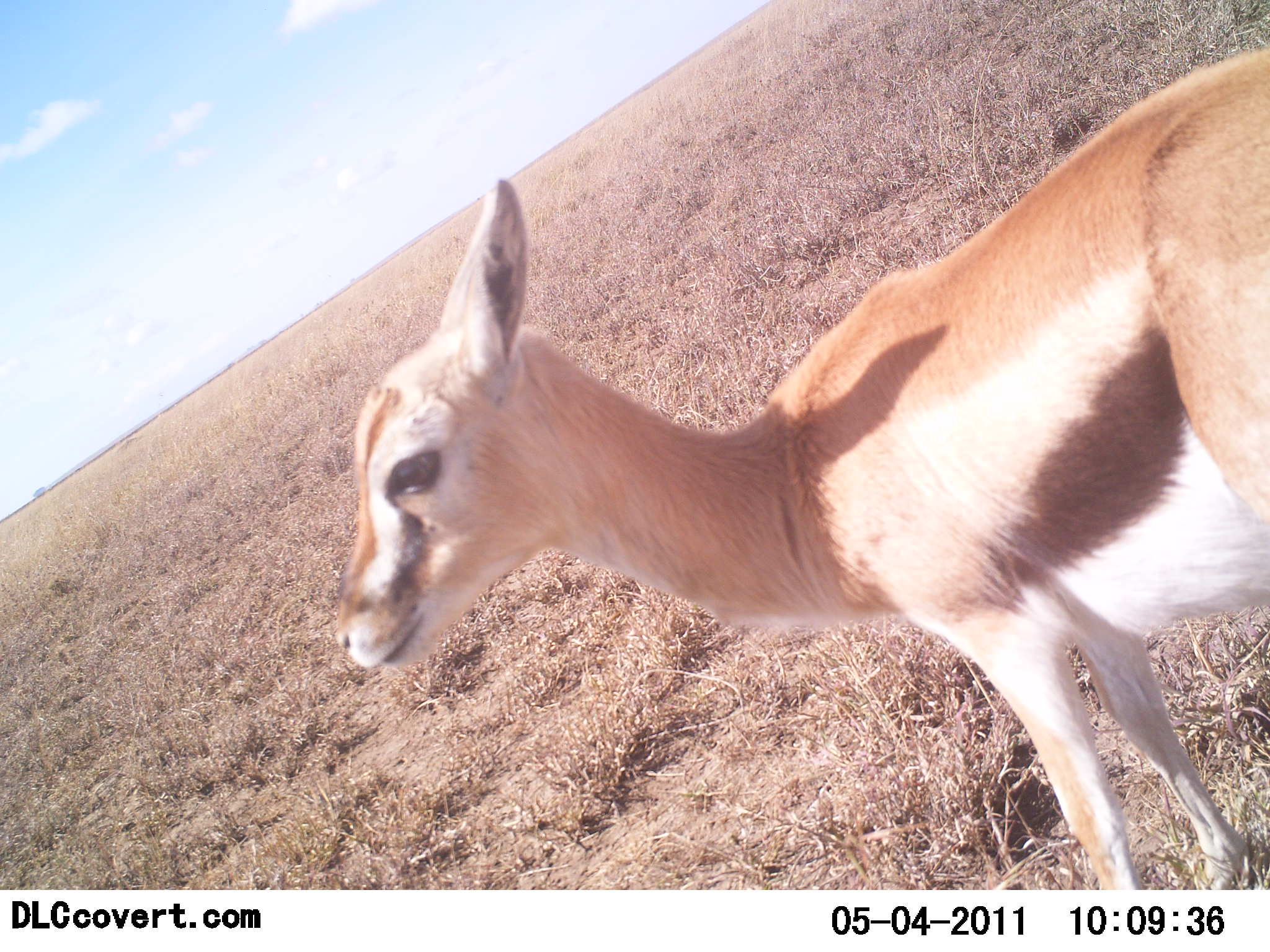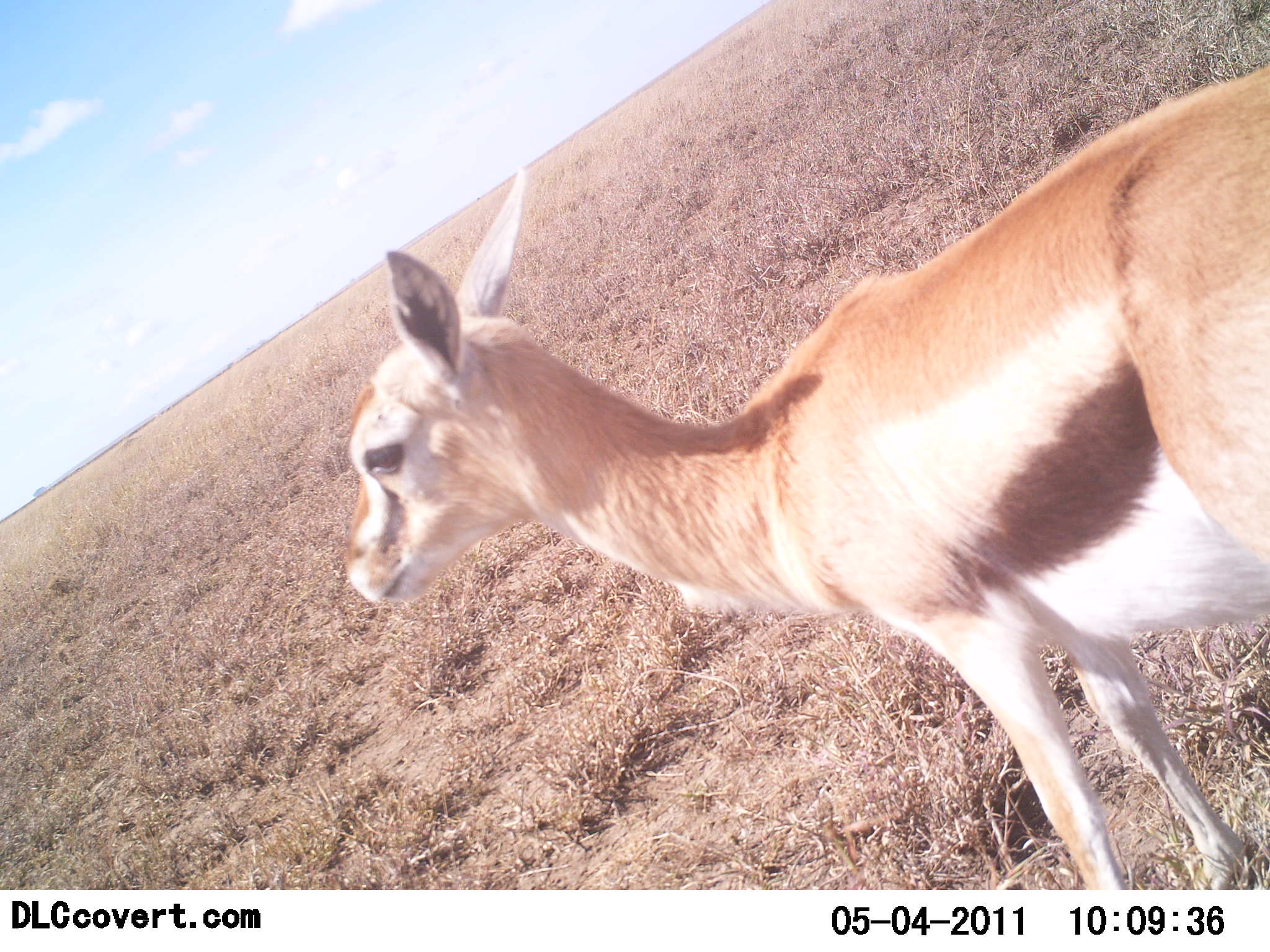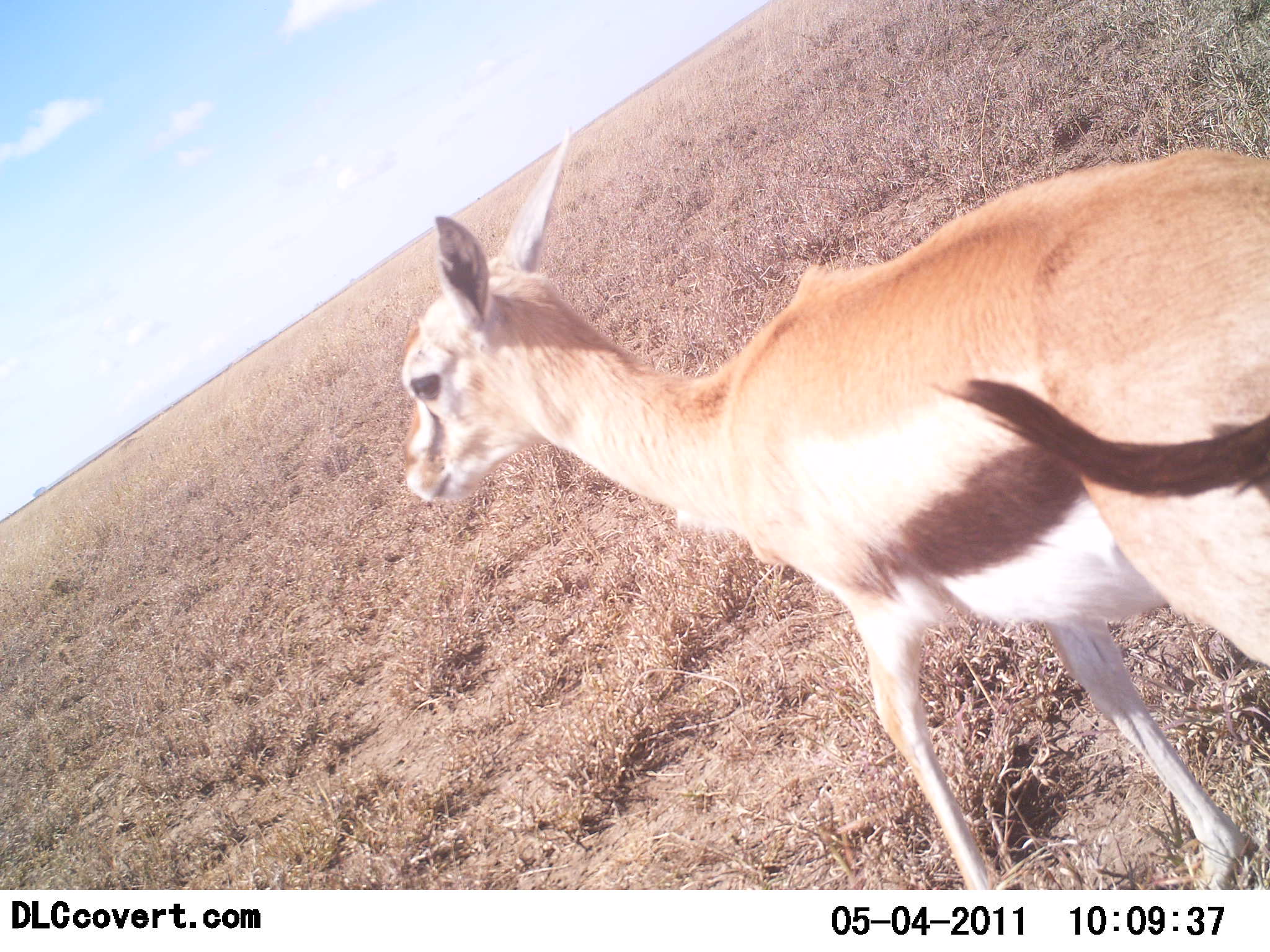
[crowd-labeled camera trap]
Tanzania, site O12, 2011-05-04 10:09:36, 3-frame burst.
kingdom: Animalia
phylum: Chordata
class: Mammalia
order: Artiodactyla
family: Bovidae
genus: Eudorcas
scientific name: Eudorcas thomsonii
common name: thomson's gazelle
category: gazellethomsons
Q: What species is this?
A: Gazellethomsons (thomson's gazelle) (Eudorcas thomsonii).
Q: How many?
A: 1.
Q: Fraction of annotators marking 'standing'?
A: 58%.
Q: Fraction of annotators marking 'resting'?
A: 0%.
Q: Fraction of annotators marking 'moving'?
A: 42%.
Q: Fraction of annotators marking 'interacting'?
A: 0%.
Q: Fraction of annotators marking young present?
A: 8%.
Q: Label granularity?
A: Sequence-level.